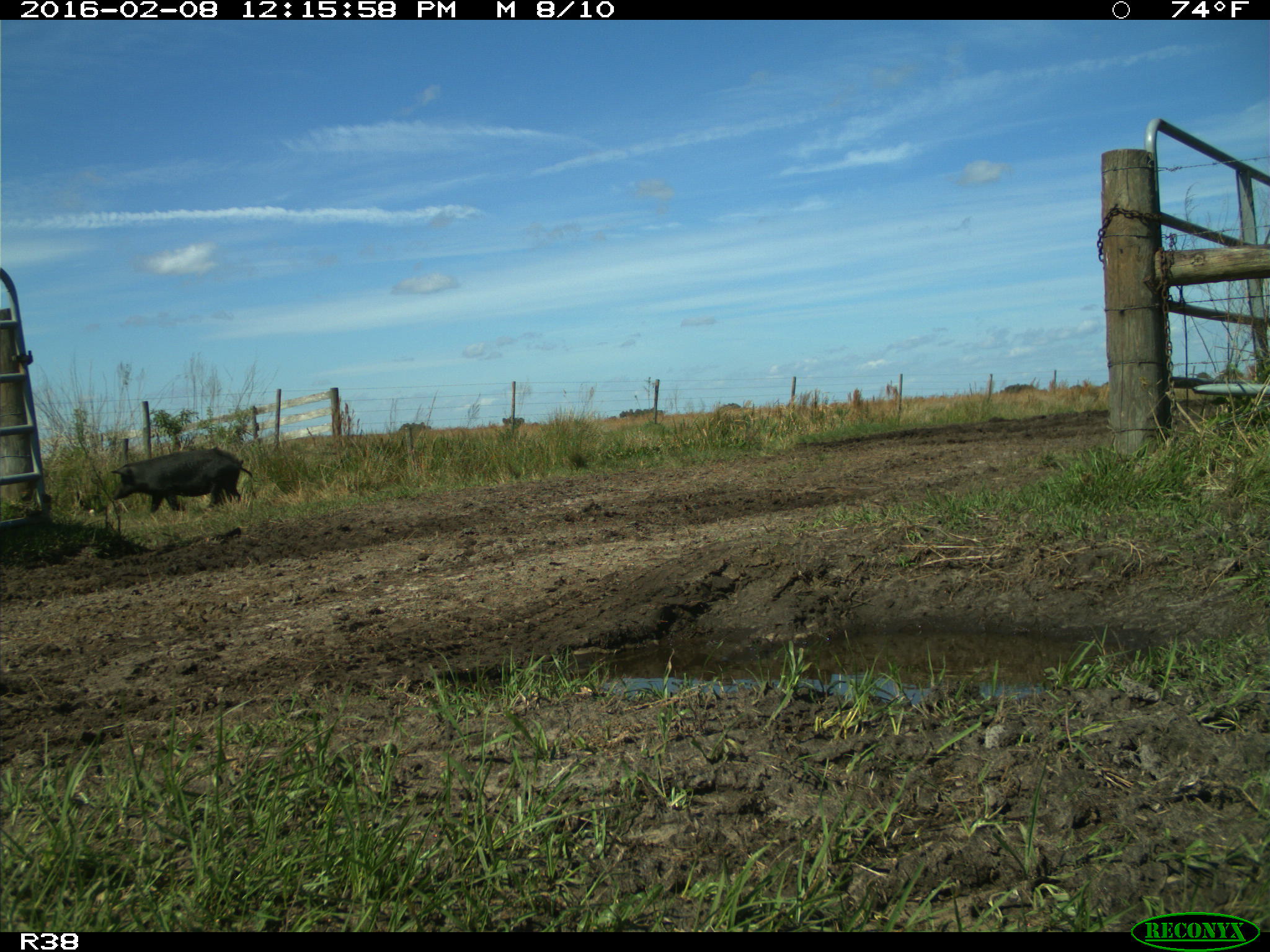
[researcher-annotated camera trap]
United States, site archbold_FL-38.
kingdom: Animalia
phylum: Chordata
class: Mammalia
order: Artiodactyla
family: Suidae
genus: Sus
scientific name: Sus scrofa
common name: wild boar